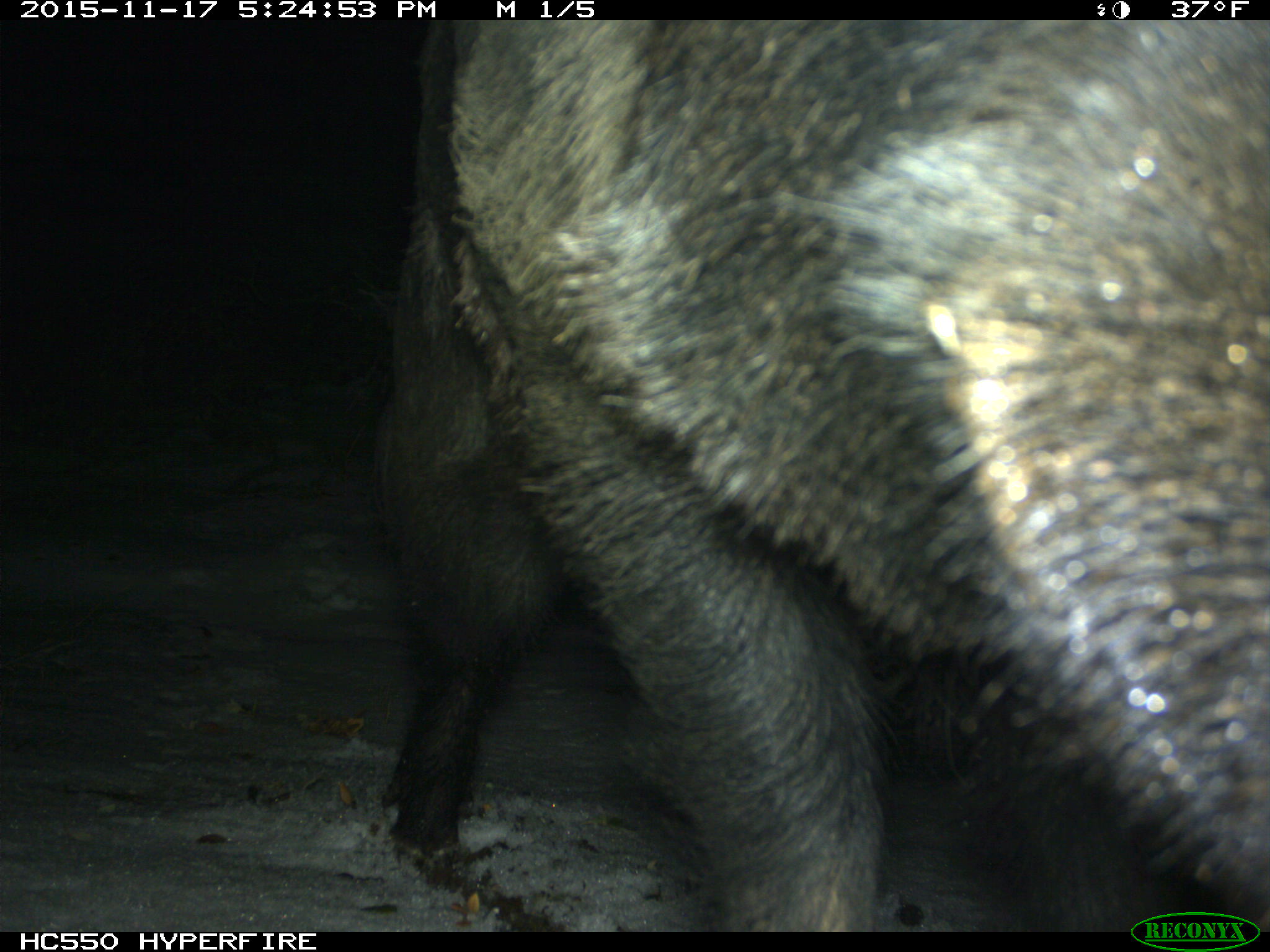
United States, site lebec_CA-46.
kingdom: Animalia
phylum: Chordata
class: Mammalia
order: Artiodactyla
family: Suidae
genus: Sus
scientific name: Sus scrofa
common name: wild boar